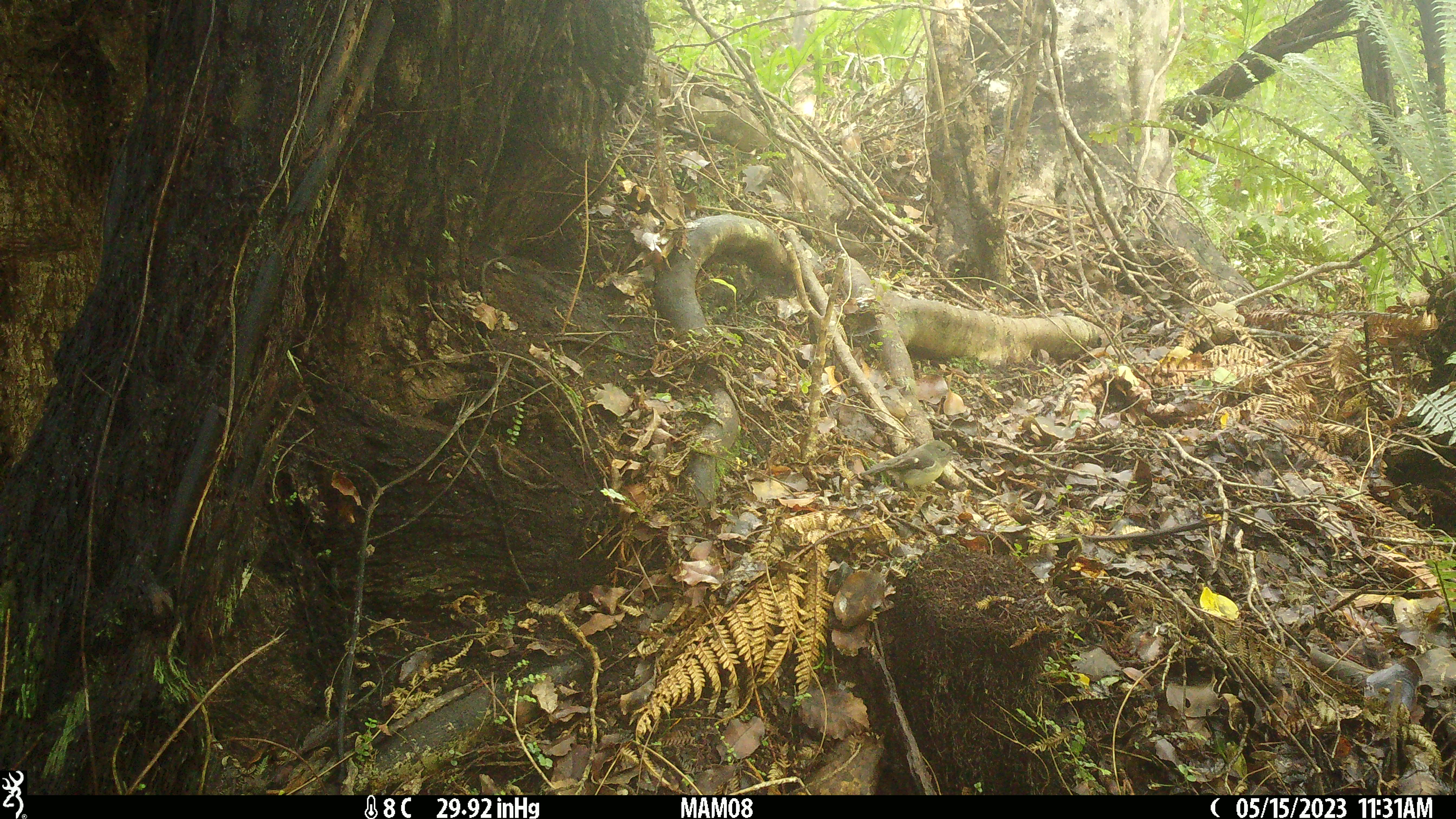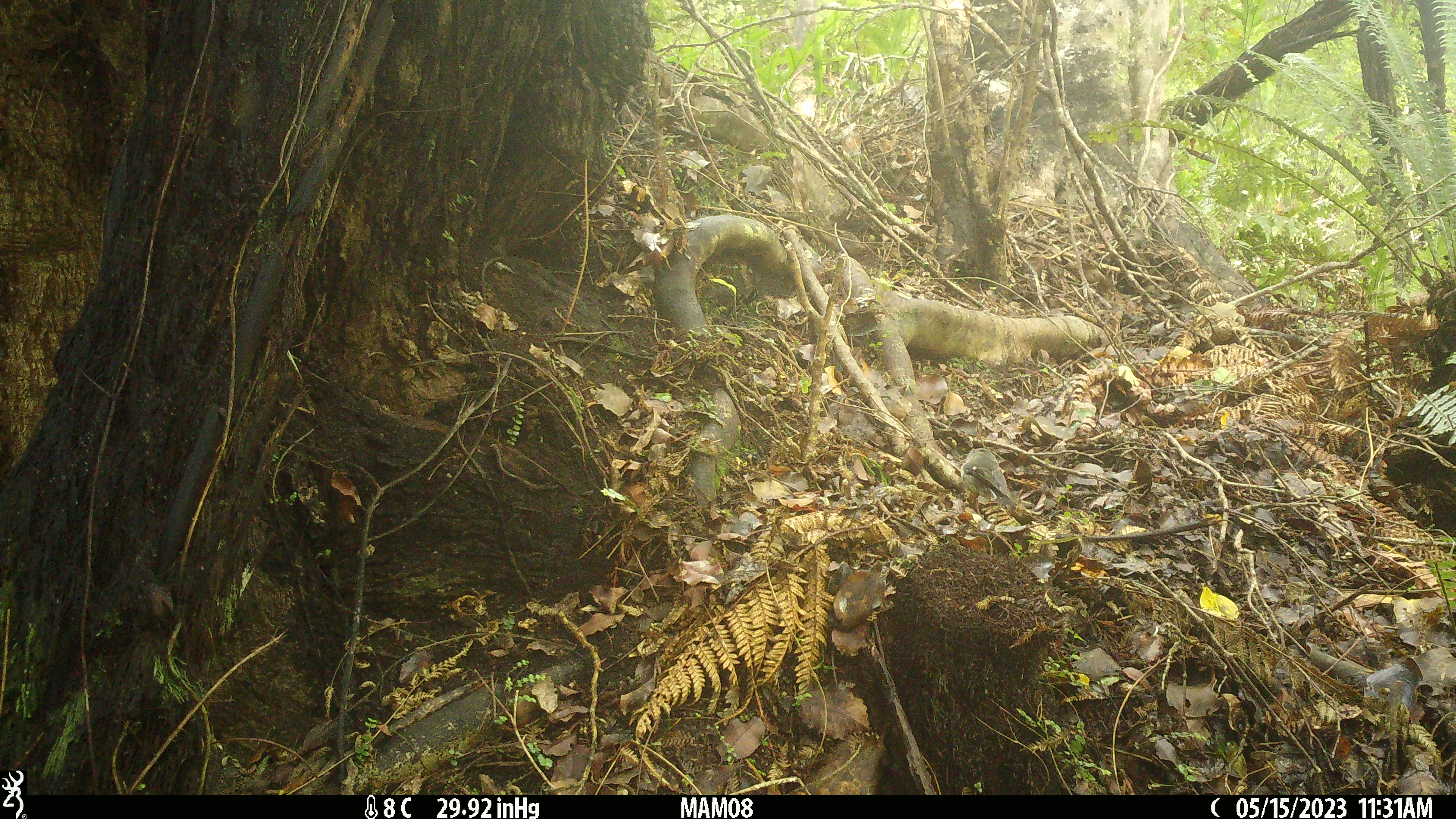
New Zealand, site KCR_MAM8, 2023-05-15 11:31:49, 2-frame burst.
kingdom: Animalia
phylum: Chordata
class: Aves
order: Passeriformes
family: Petroicidae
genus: Petroica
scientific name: Petroica macrocephala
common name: tomtit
Tomtit (Petroica macrocephala).